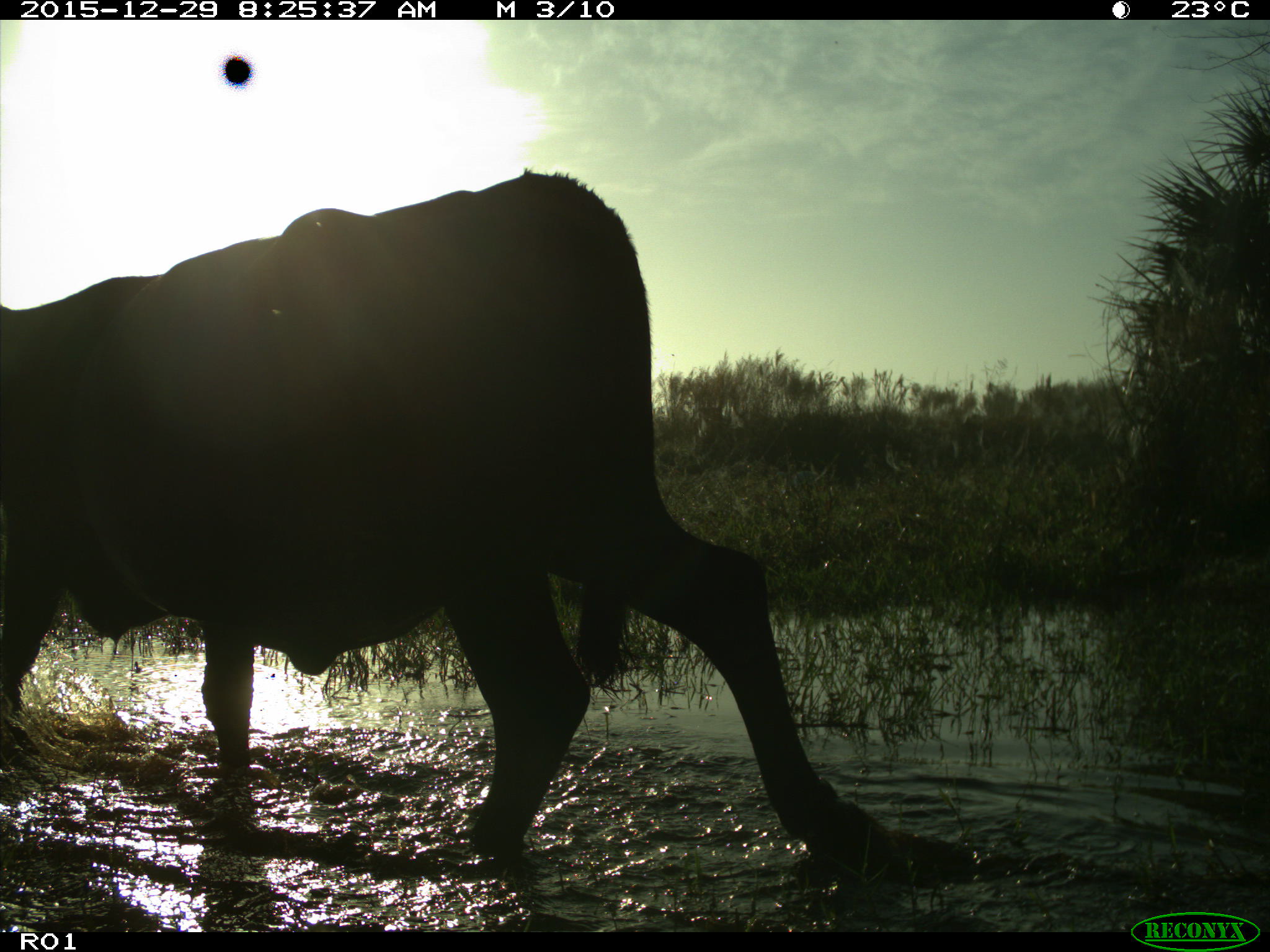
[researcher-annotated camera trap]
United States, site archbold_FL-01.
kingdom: Animalia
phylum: Chordata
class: Mammalia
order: Artiodactyla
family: Bovidae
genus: Bos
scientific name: Bos taurus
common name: domestic cow